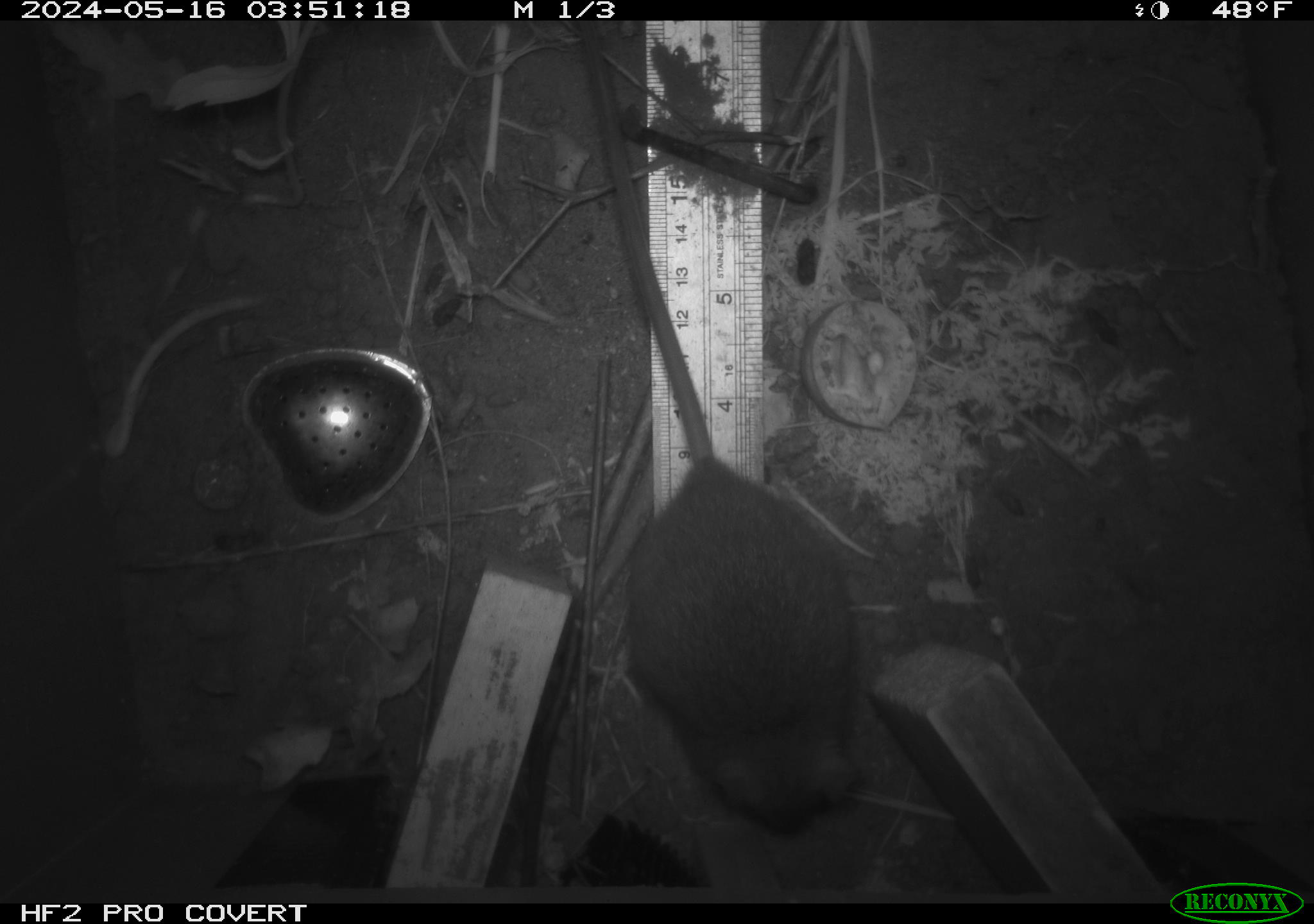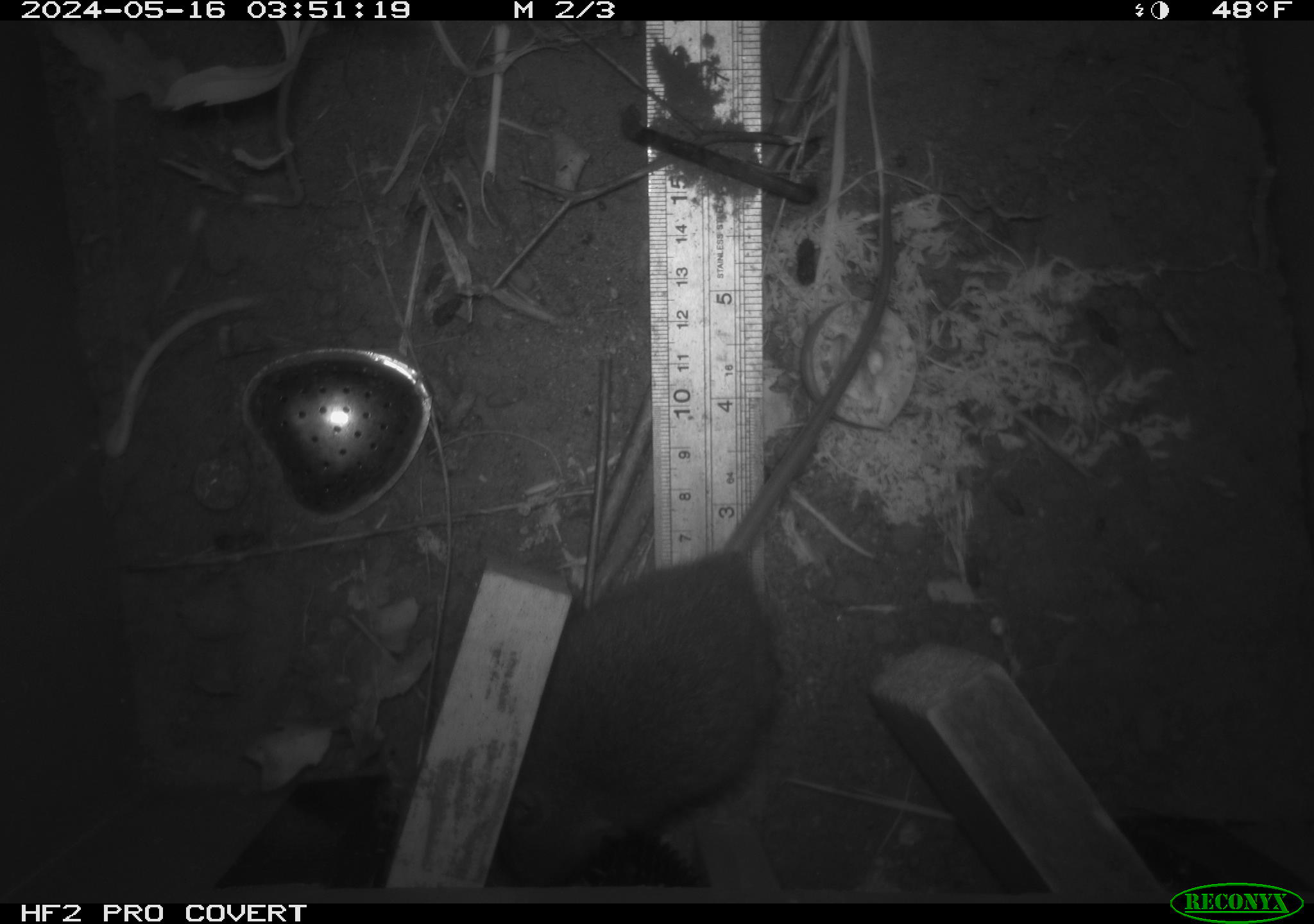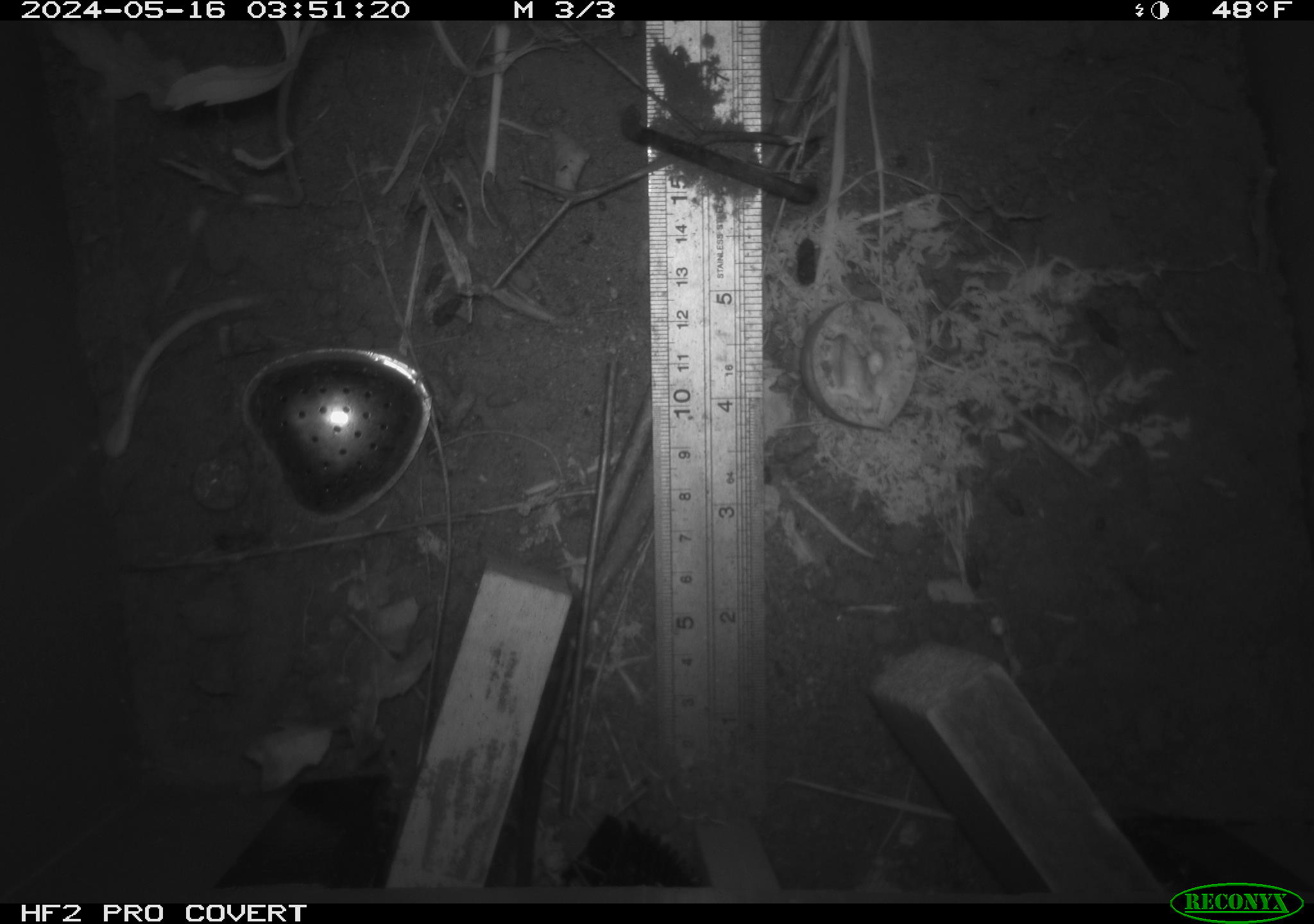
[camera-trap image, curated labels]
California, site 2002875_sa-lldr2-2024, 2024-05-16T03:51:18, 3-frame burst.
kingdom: Animalia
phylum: Chordata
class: Mammalia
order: Rodentia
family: Muridae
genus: Rattus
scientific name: Rattus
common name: rat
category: rattus species